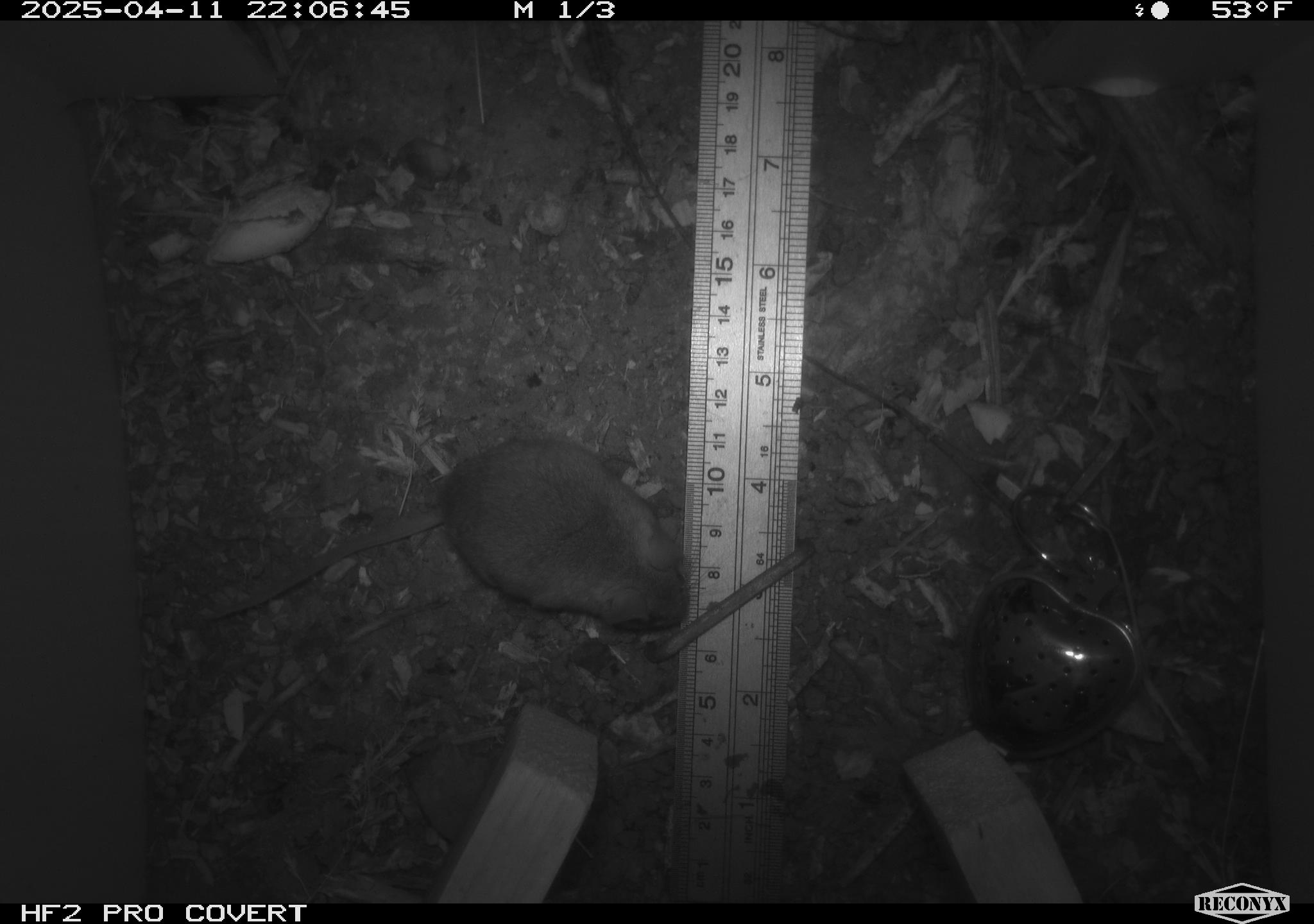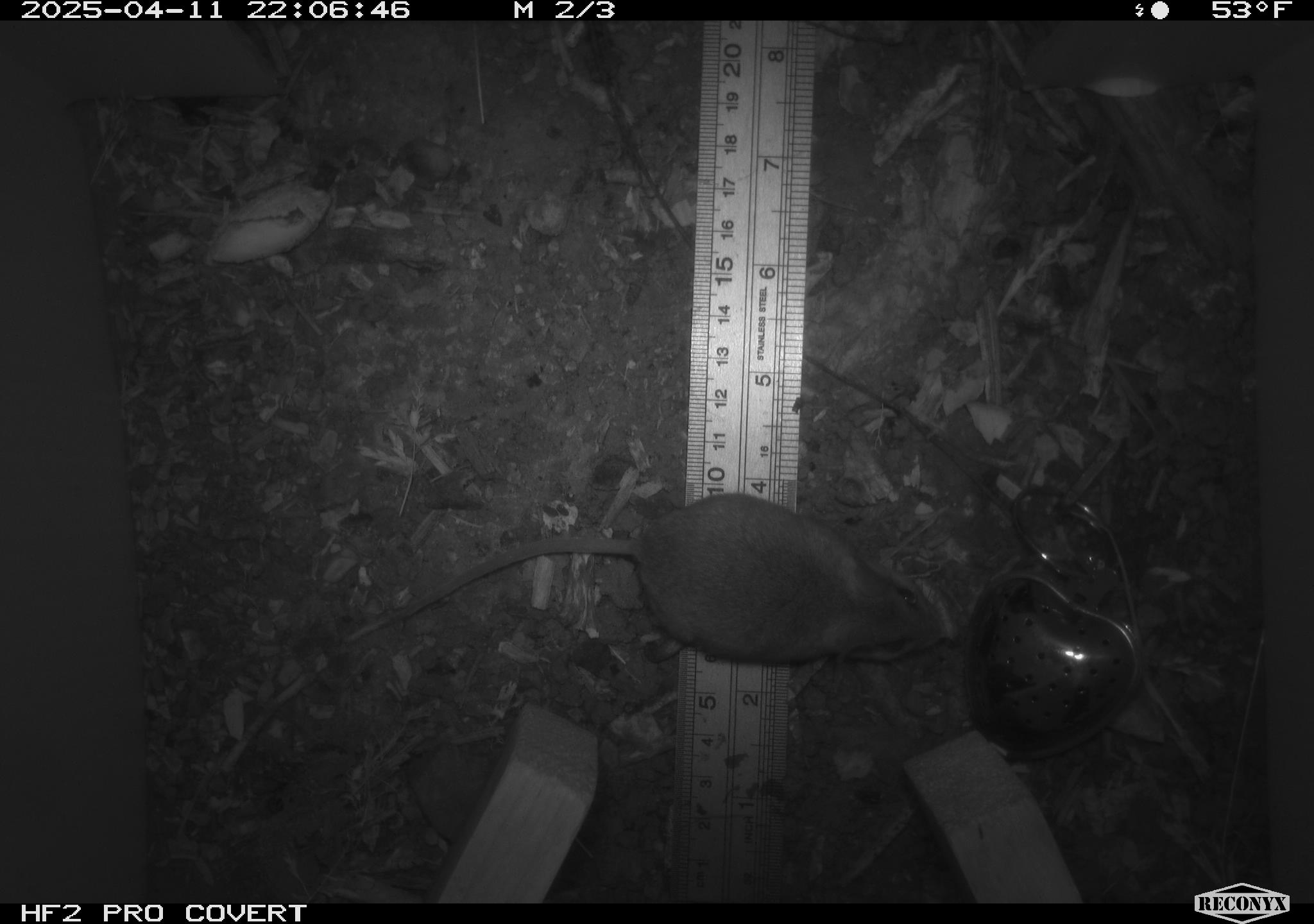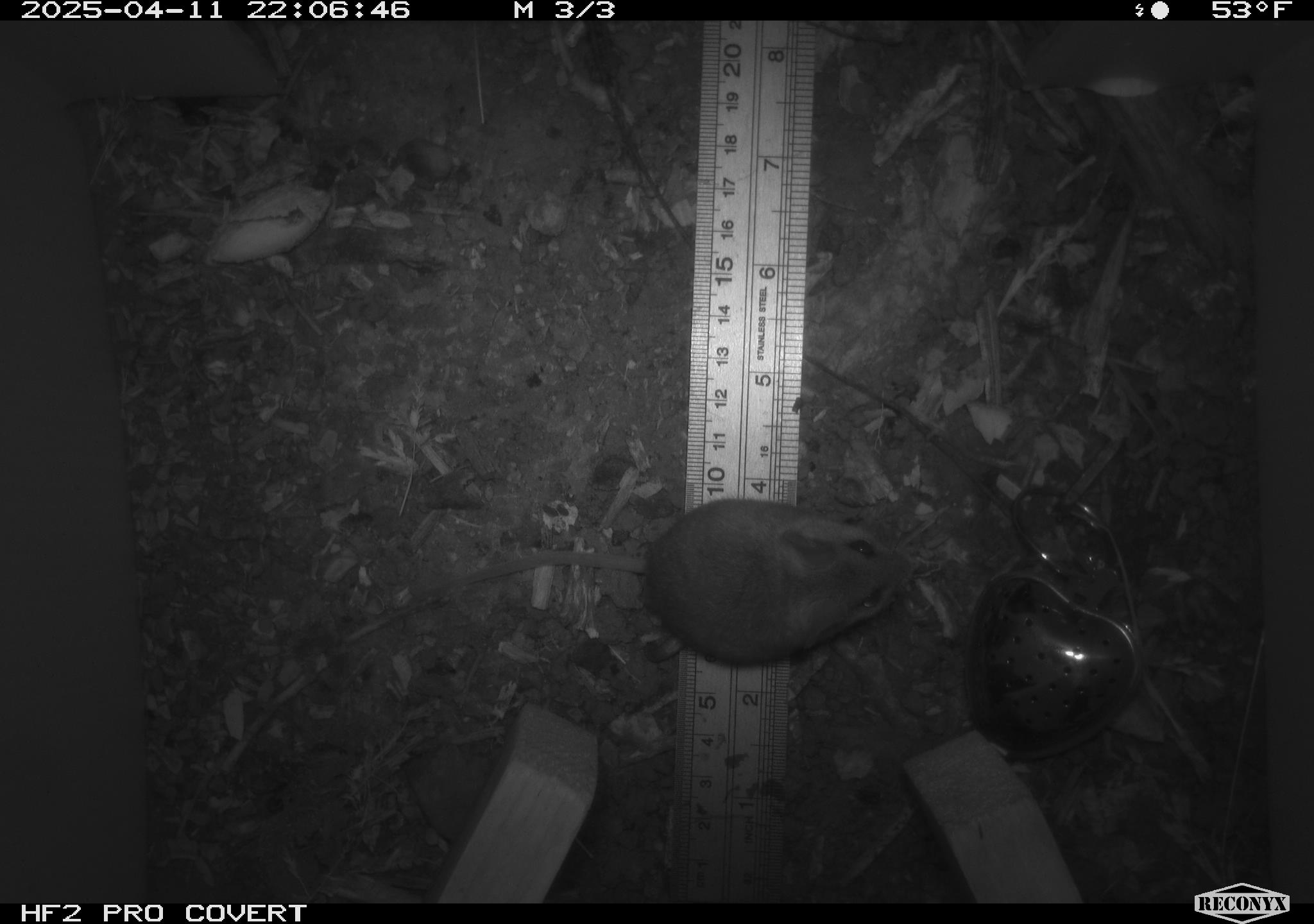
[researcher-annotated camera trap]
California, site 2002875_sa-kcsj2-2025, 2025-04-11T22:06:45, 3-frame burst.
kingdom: Animalia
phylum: Chordata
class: Mammalia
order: Rodentia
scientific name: Rodentia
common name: rodent